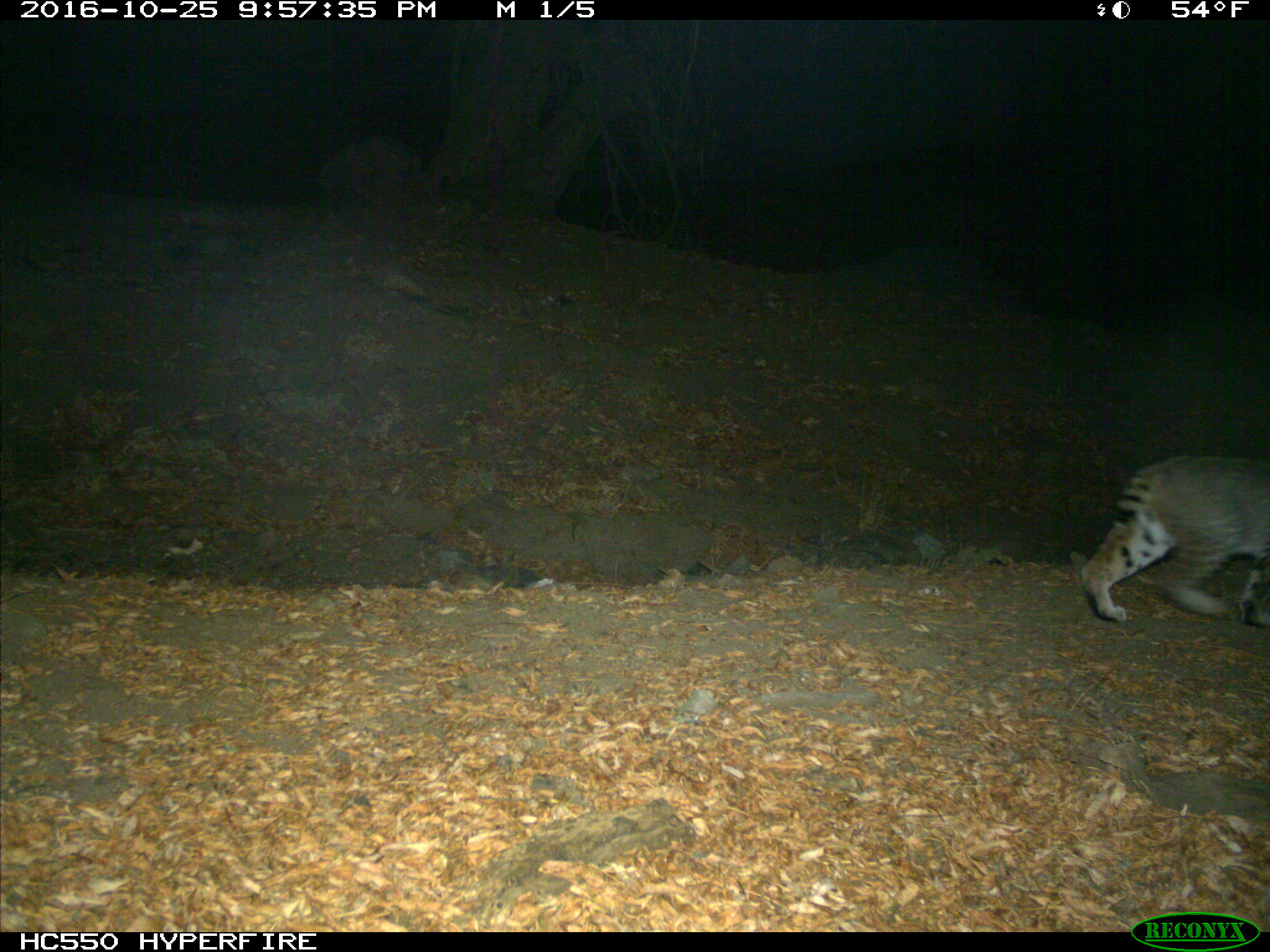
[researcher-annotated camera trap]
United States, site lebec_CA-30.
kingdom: Animalia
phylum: Chordata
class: Mammalia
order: Carnivora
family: Felidae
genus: Lynx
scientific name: Lynx rufus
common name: bobcat